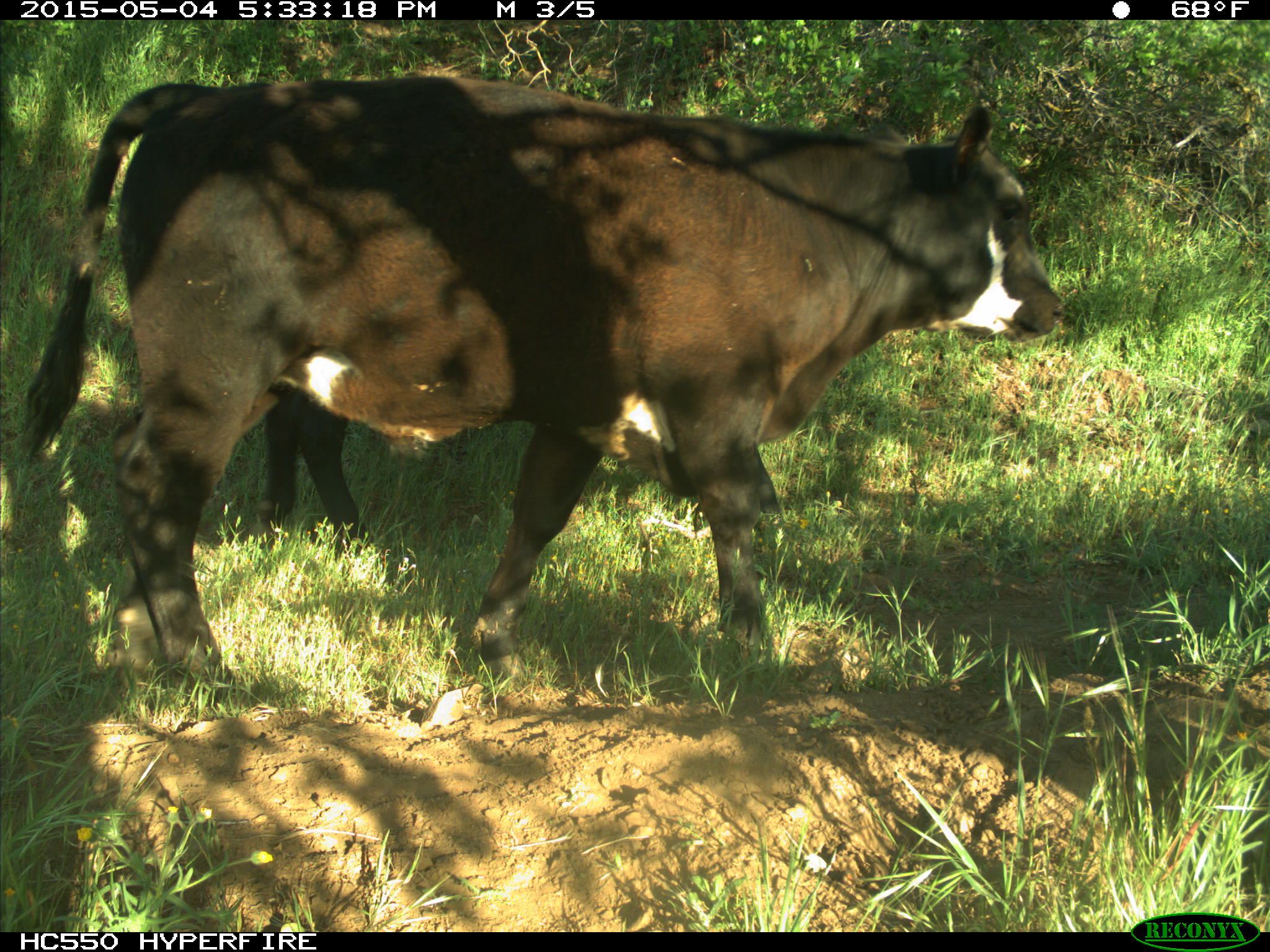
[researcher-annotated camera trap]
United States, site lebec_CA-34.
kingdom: Animalia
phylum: Chordata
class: Mammalia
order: Artiodactyla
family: Bovidae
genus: Bos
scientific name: Bos taurus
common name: domestic cow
Bos taurus (domestic cow).